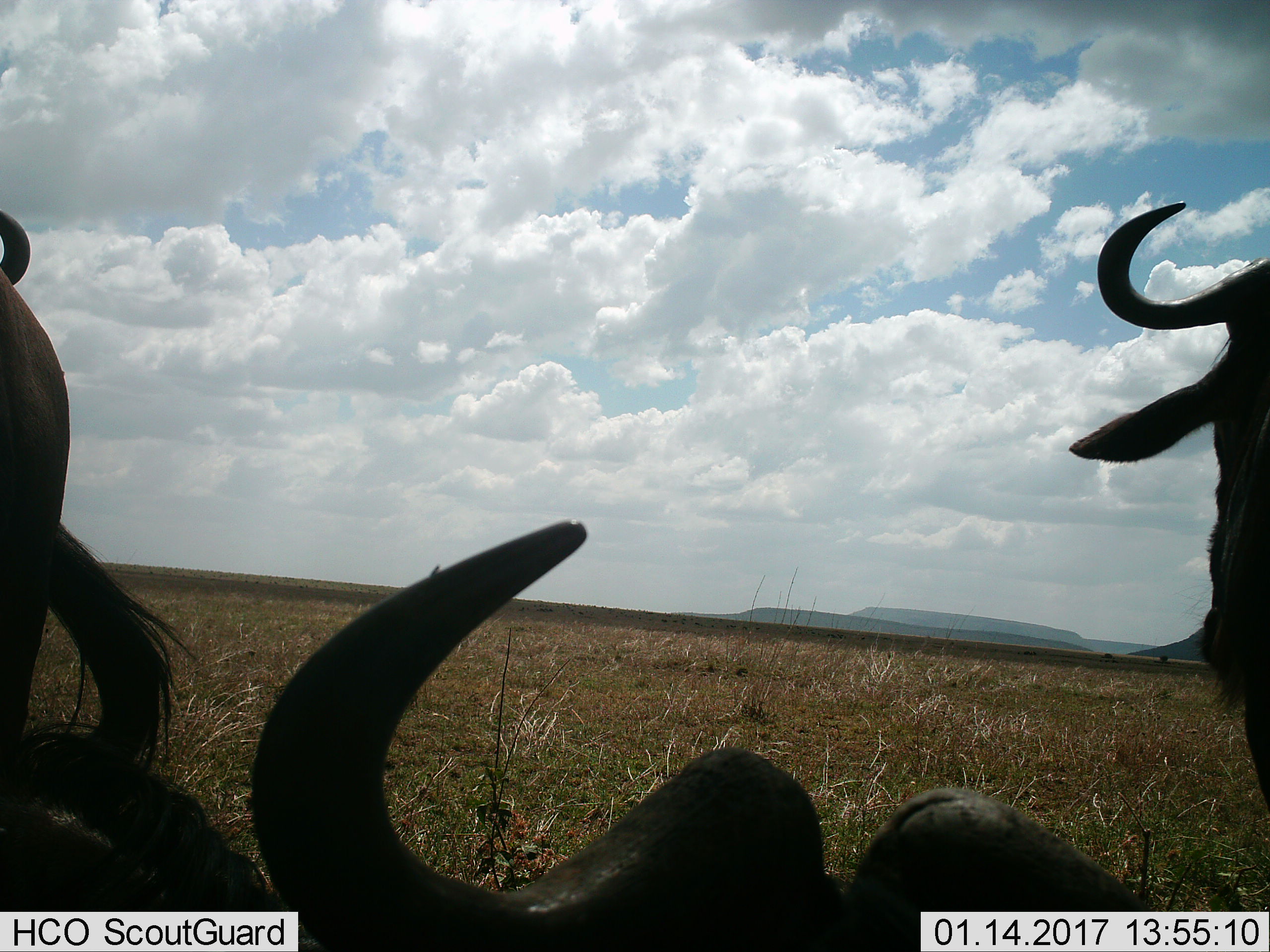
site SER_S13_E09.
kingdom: Animalia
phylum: Chordata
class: Mammalia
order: Artiodactyla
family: Bovidae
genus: Syncerus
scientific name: Syncerus caffer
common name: african buffalo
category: buffalo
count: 3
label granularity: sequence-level